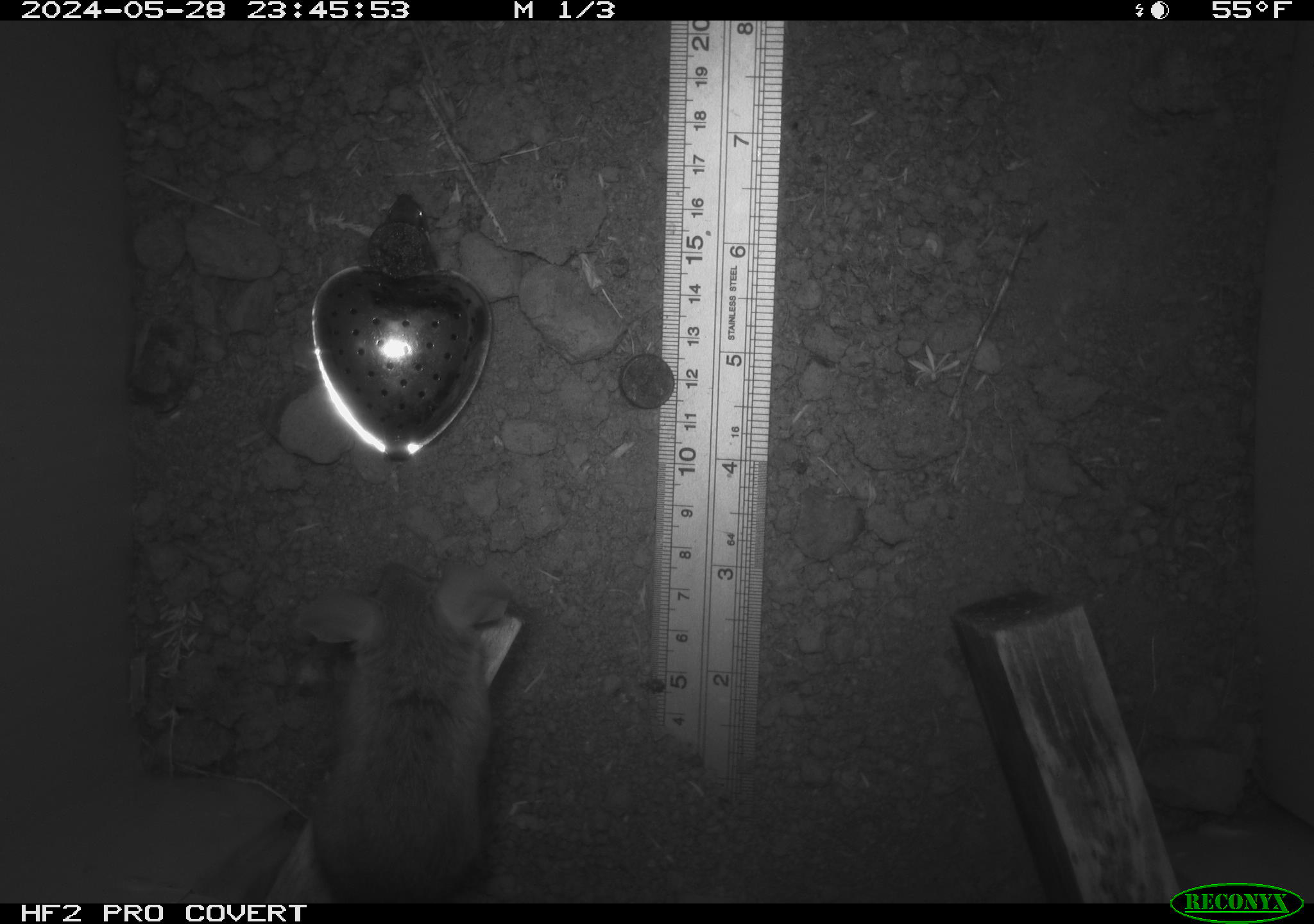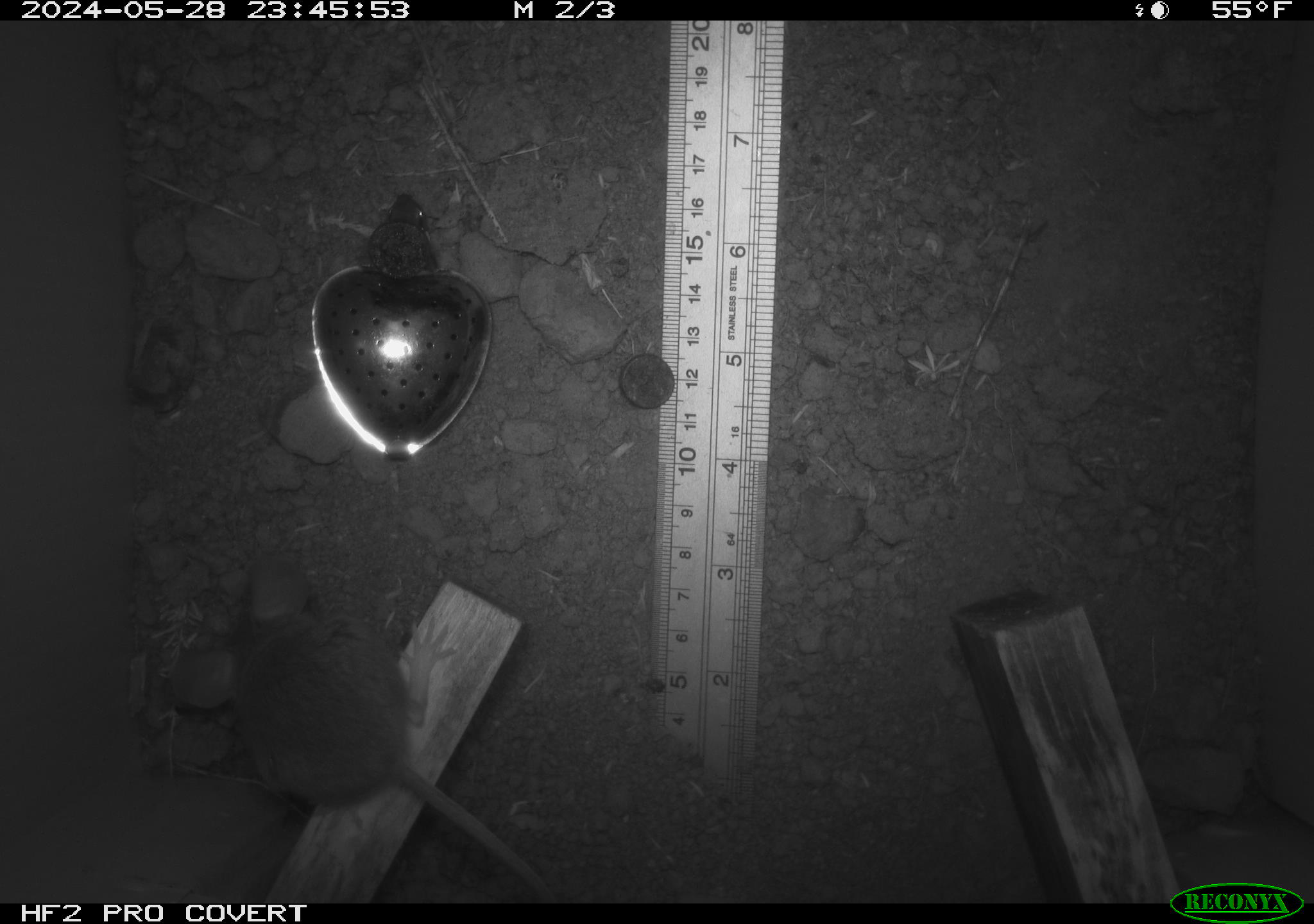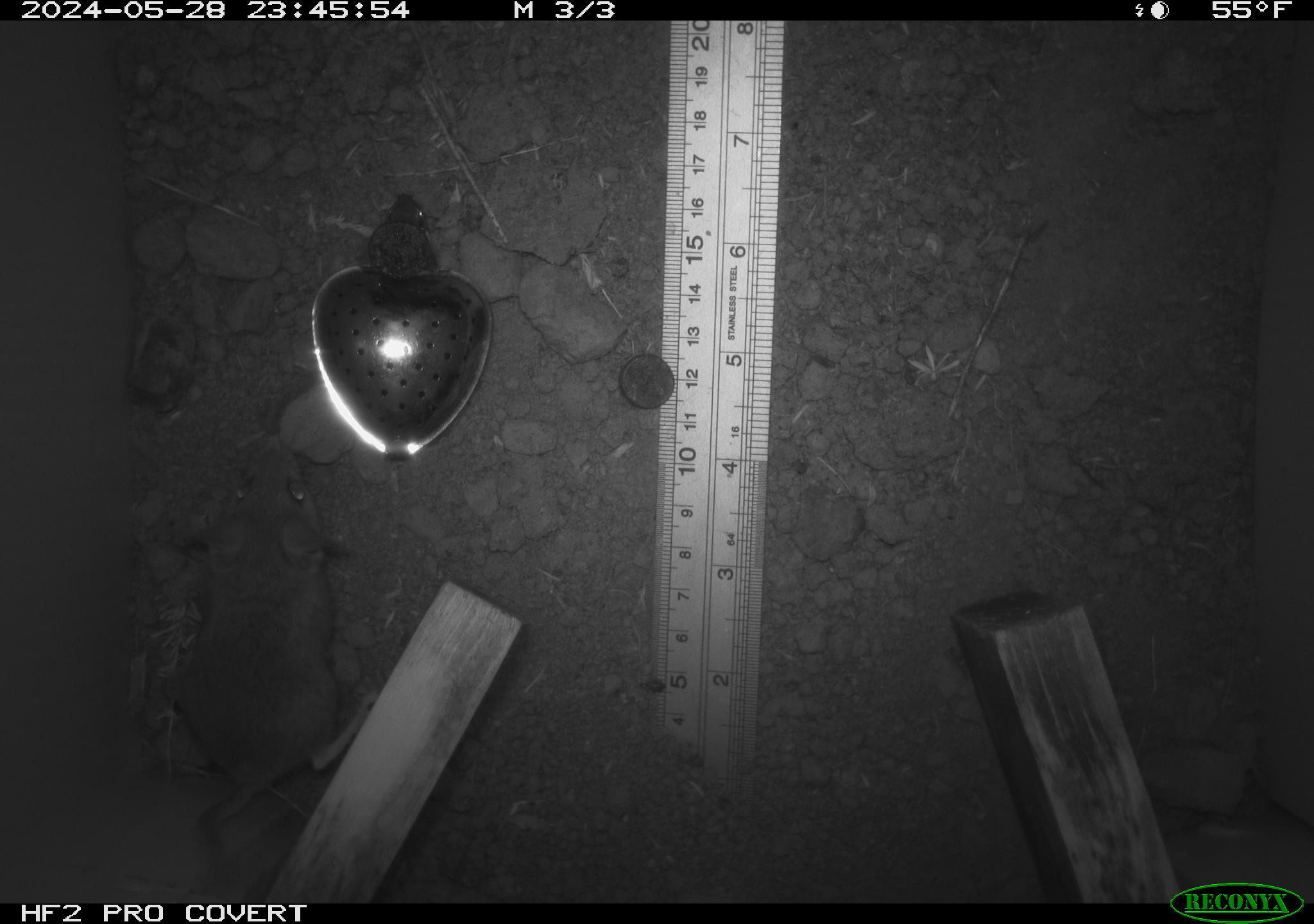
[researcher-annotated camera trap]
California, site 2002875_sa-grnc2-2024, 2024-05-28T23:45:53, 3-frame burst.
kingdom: Animalia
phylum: Chordata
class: Mammalia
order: Rodentia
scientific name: Rodentia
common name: rodent